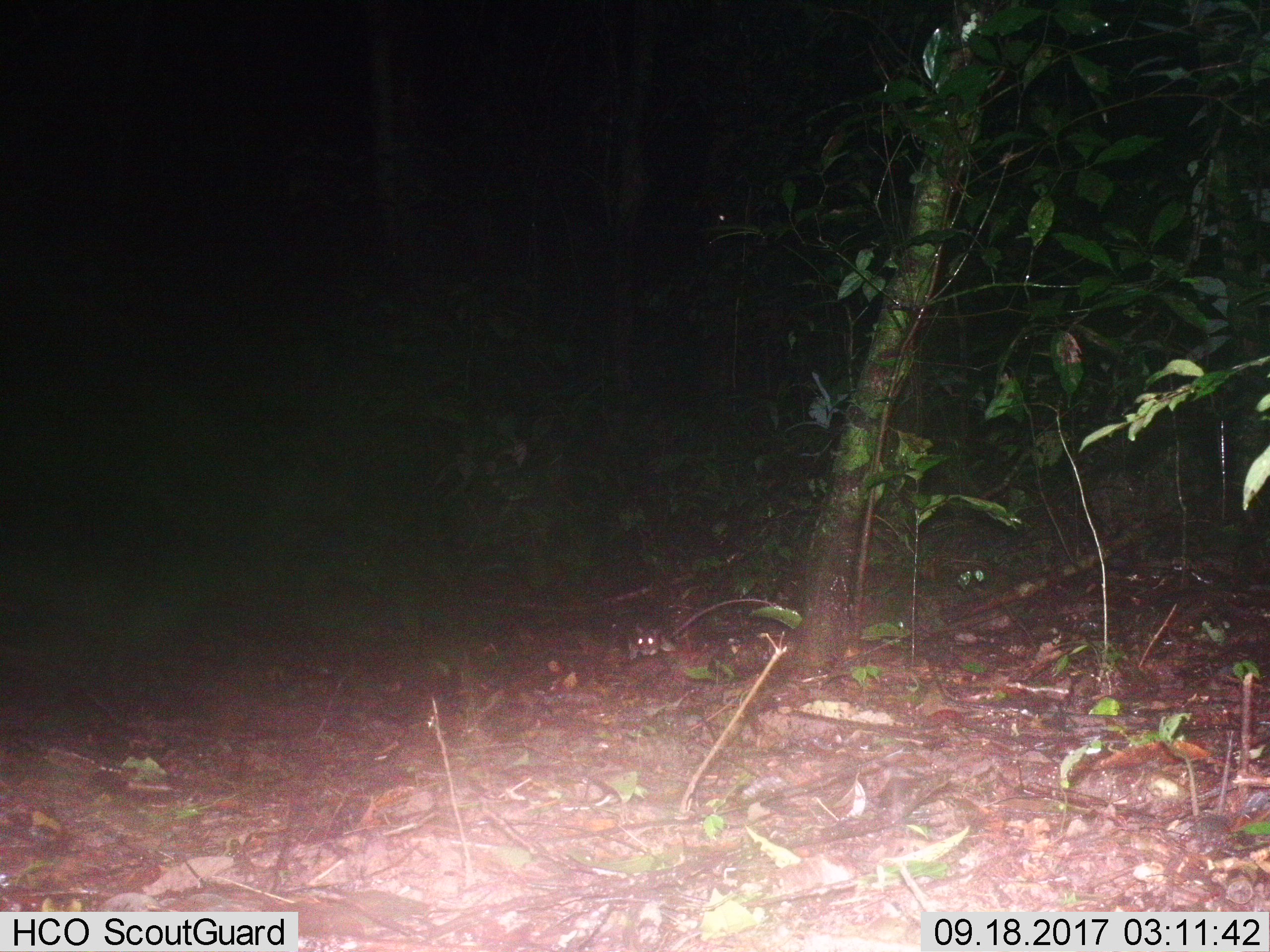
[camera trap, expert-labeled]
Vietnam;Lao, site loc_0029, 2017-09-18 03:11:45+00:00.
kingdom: Animalia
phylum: Chordata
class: Mammalia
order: Rodentia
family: Muridae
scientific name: Muridae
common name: old-world mice and rats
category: unidentified murid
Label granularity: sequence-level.